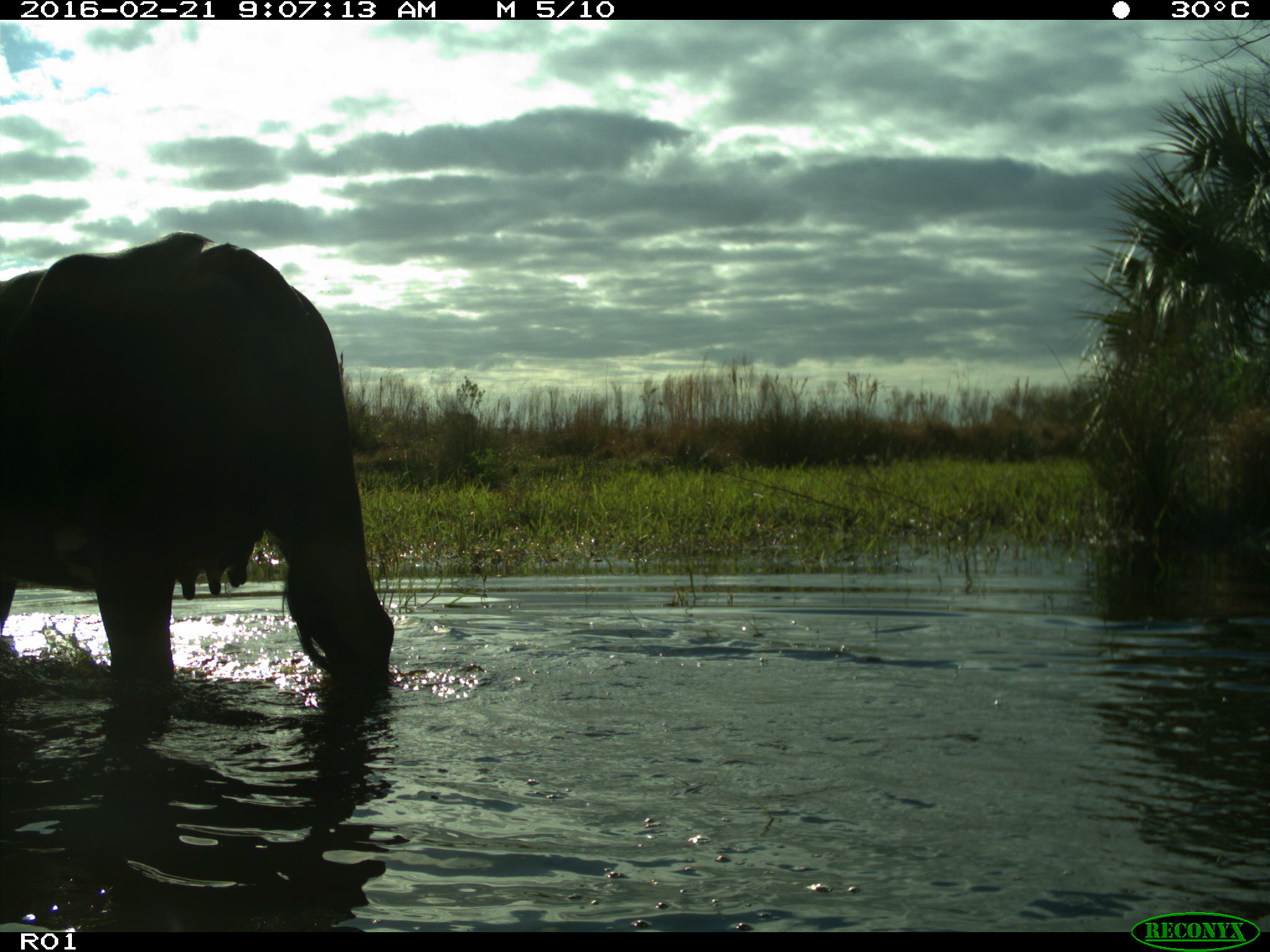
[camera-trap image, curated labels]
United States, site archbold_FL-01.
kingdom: Animalia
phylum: Chordata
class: Mammalia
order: Artiodactyla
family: Bovidae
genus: Bos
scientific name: Bos taurus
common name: domestic cow